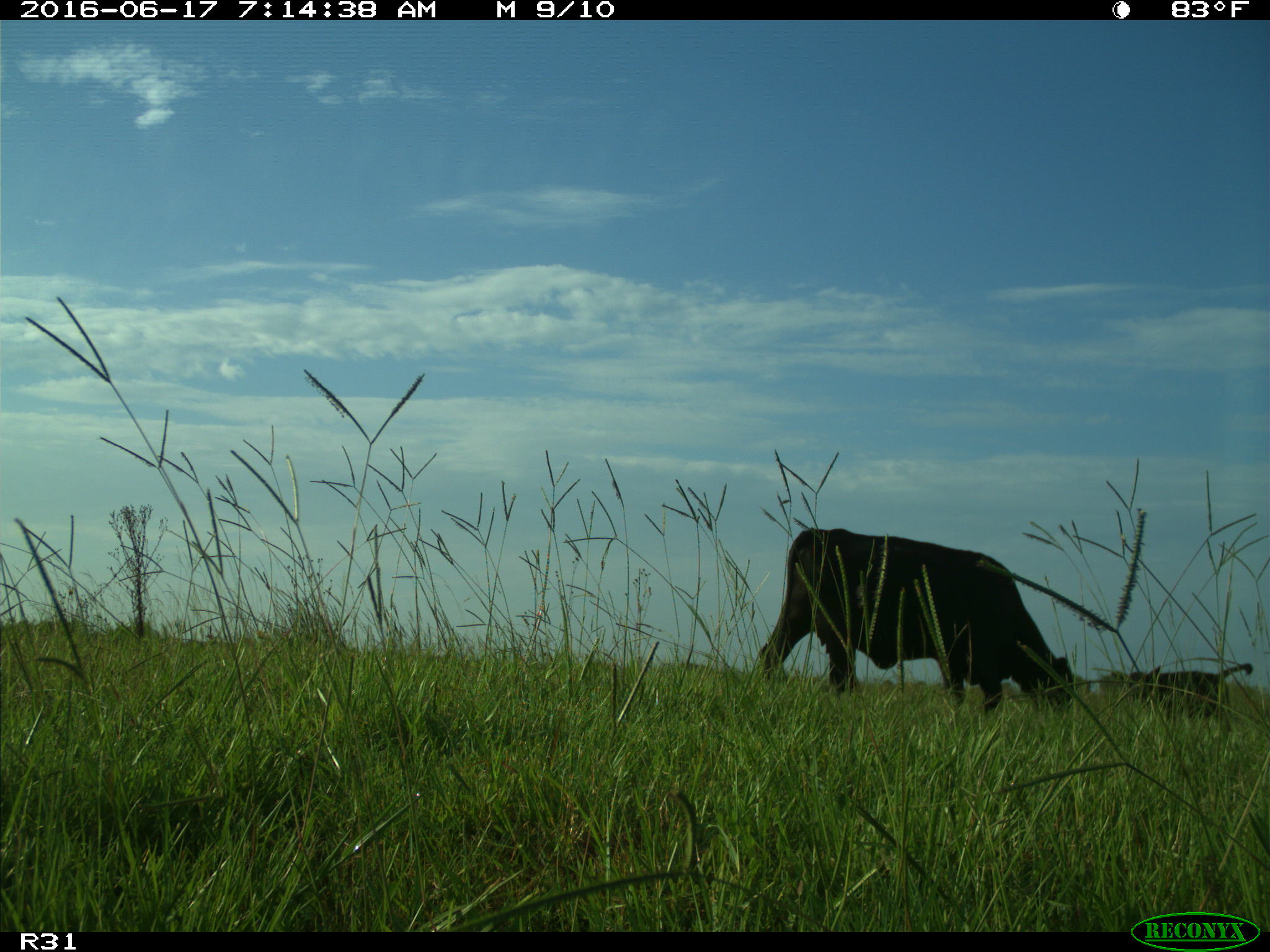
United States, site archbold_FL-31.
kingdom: Animalia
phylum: Chordata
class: Mammalia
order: Artiodactyla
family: Bovidae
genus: Bos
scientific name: Bos taurus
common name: domestic cow